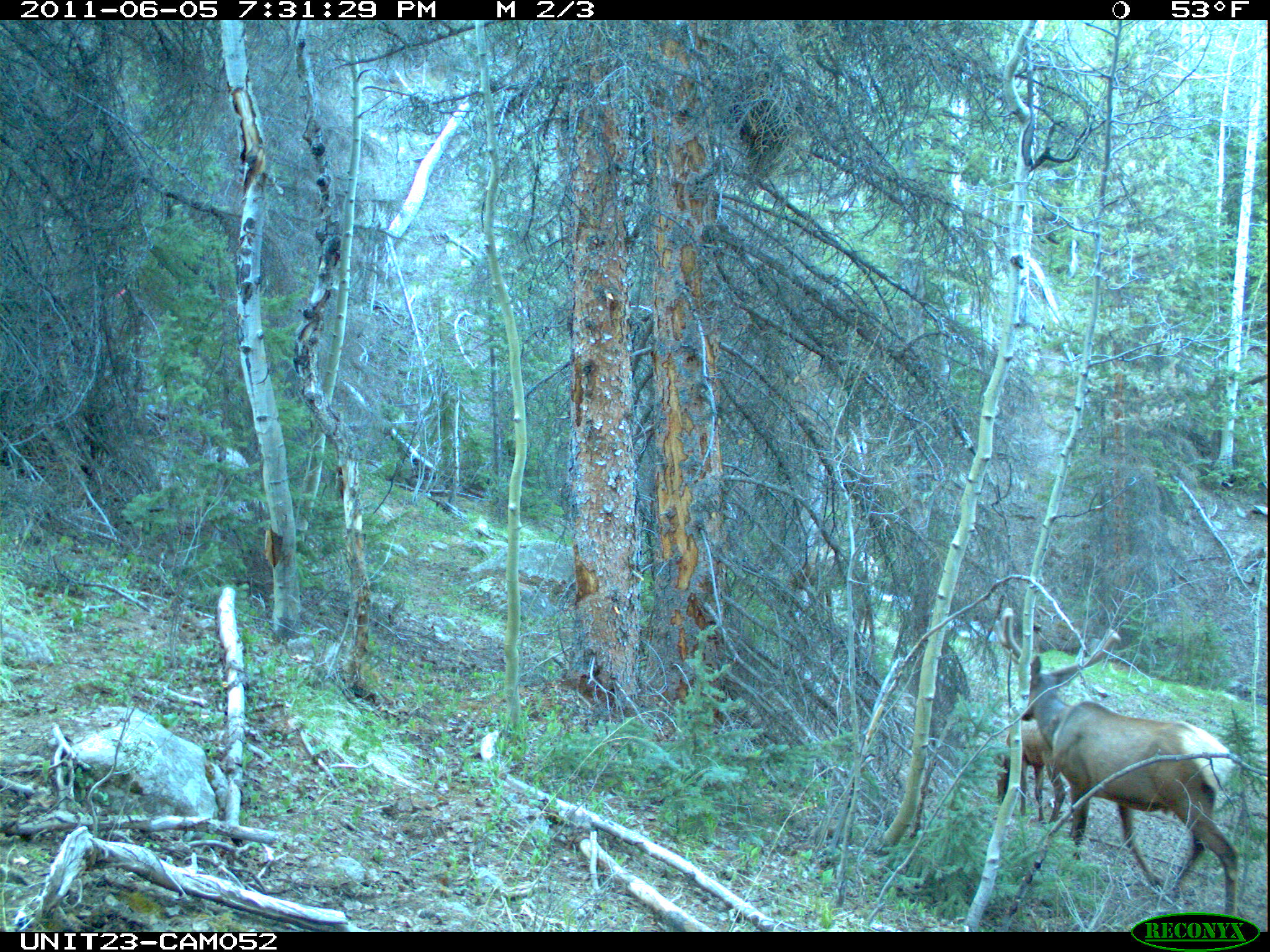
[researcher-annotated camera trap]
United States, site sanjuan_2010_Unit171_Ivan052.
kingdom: Animalia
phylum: Chordata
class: Mammalia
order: Artiodactyla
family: Cervidae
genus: Cervus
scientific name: Cervus elaphus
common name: red deer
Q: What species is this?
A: Cervus elaphus (red deer).